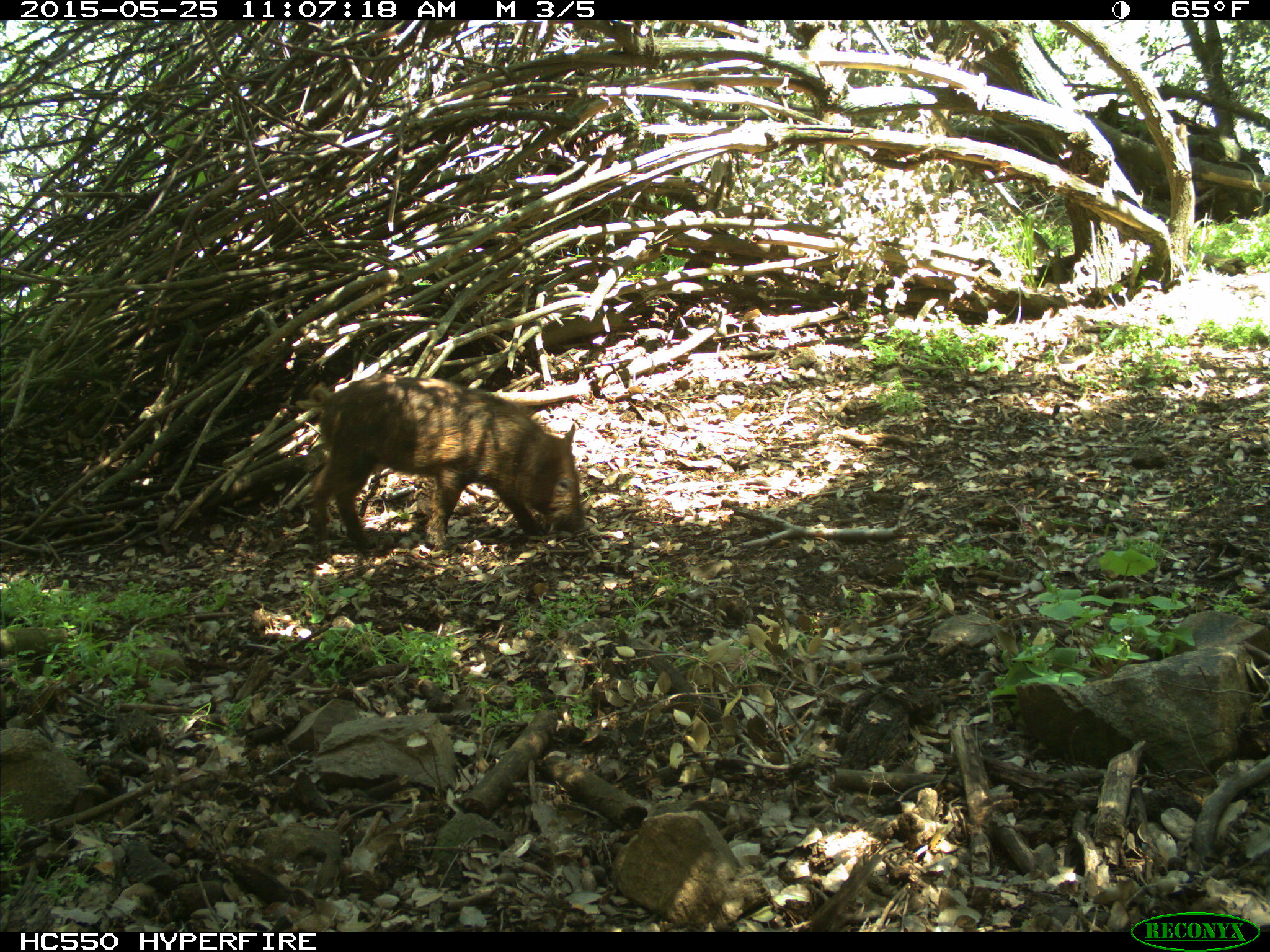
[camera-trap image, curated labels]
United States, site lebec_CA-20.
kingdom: Animalia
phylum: Chordata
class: Mammalia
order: Artiodactyla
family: Suidae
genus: Sus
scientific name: Sus scrofa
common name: wild boar